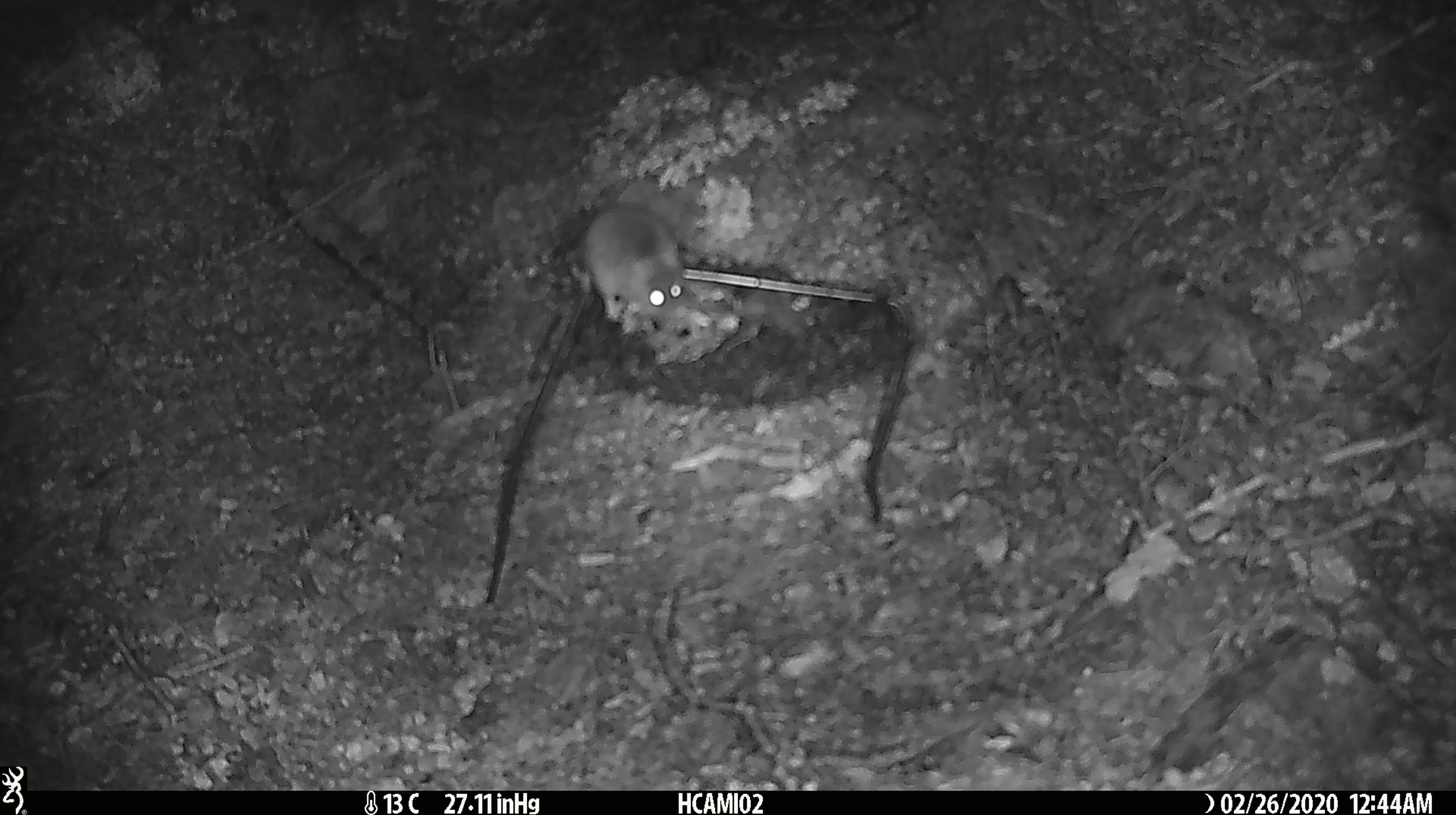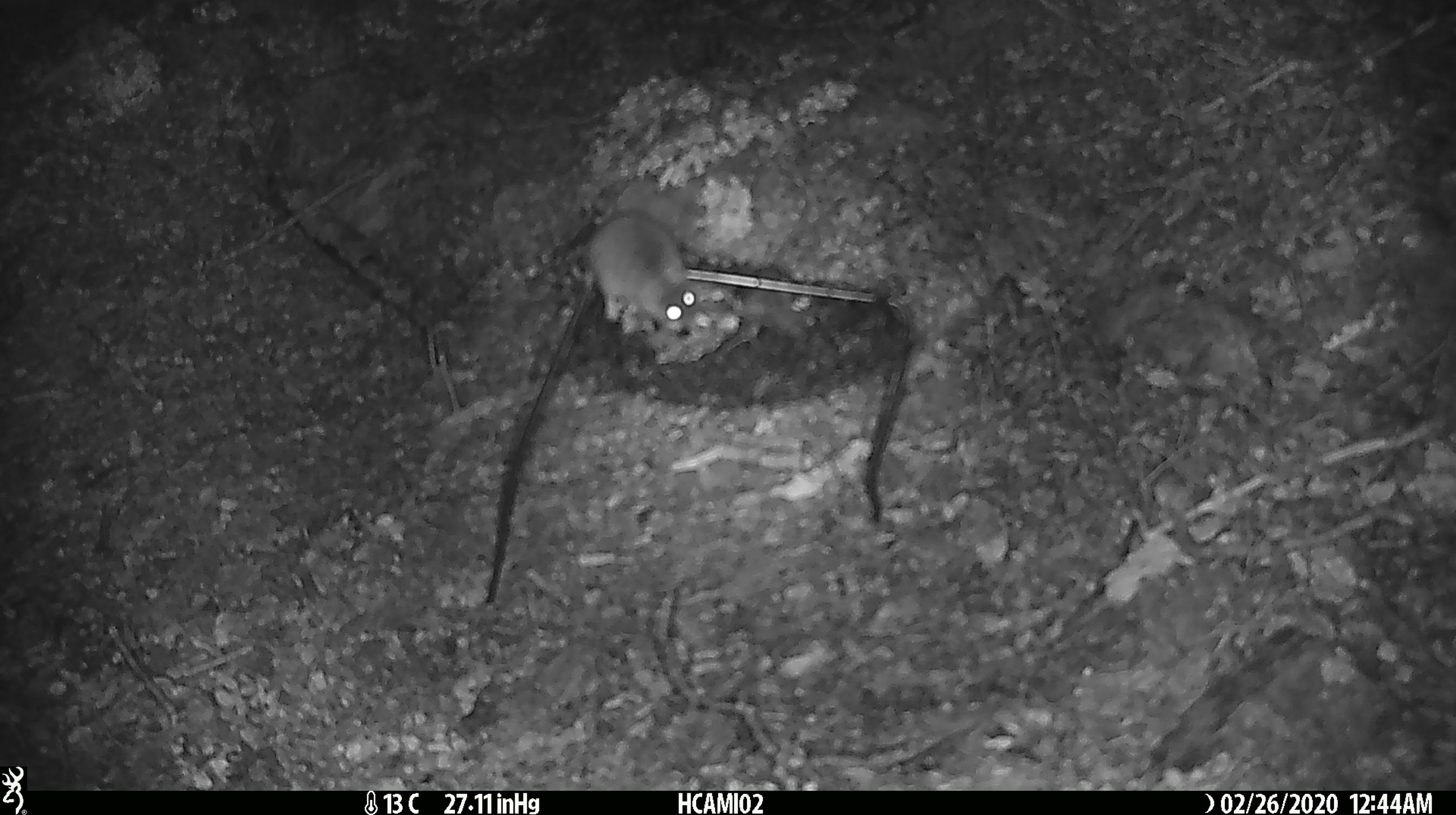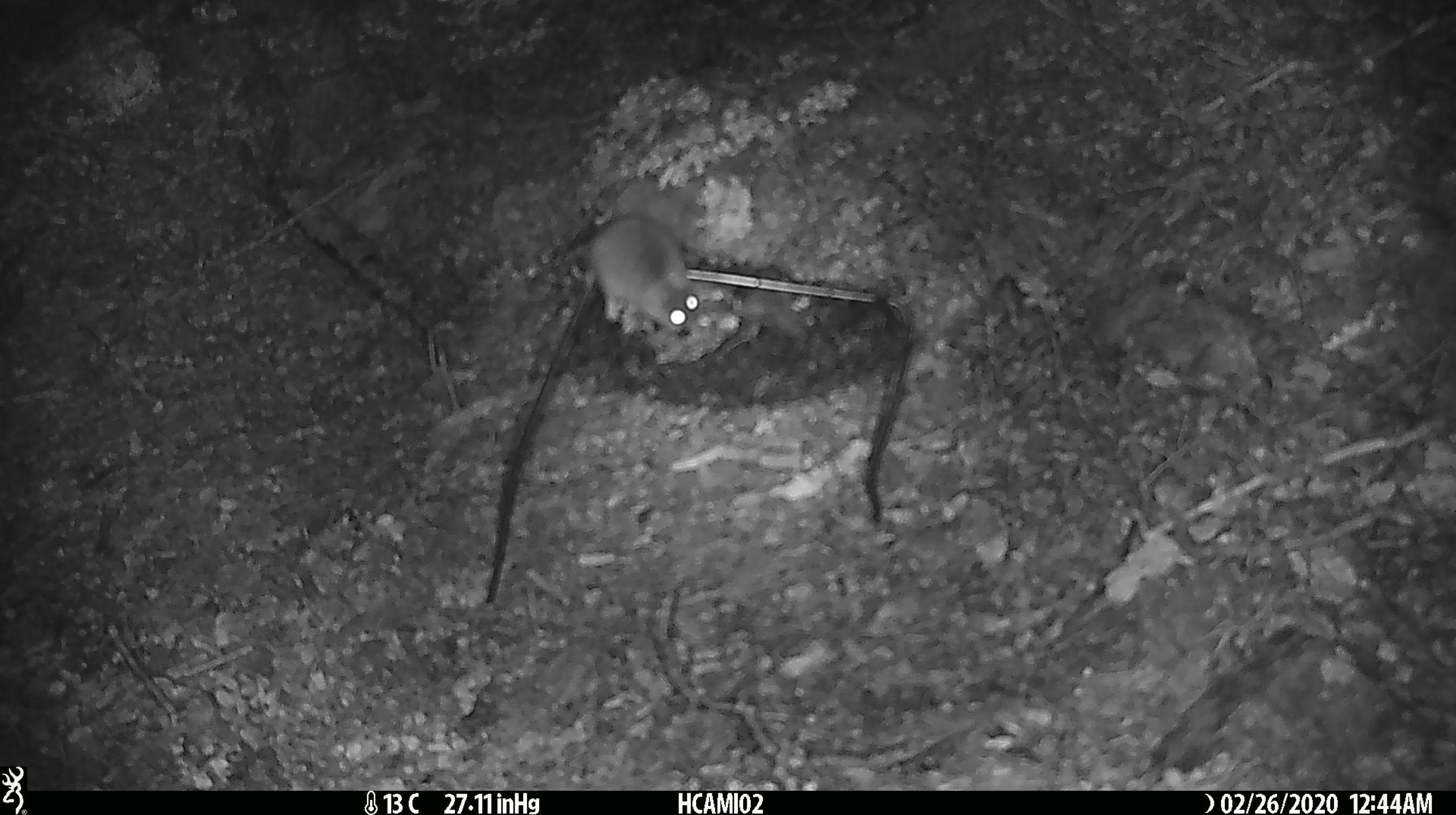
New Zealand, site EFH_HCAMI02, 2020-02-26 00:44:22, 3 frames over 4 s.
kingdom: Animalia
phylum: Chordata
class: Mammalia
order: Rodentia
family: Muridae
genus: Mus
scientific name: Mus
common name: mouse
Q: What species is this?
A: Mouse (Mus).